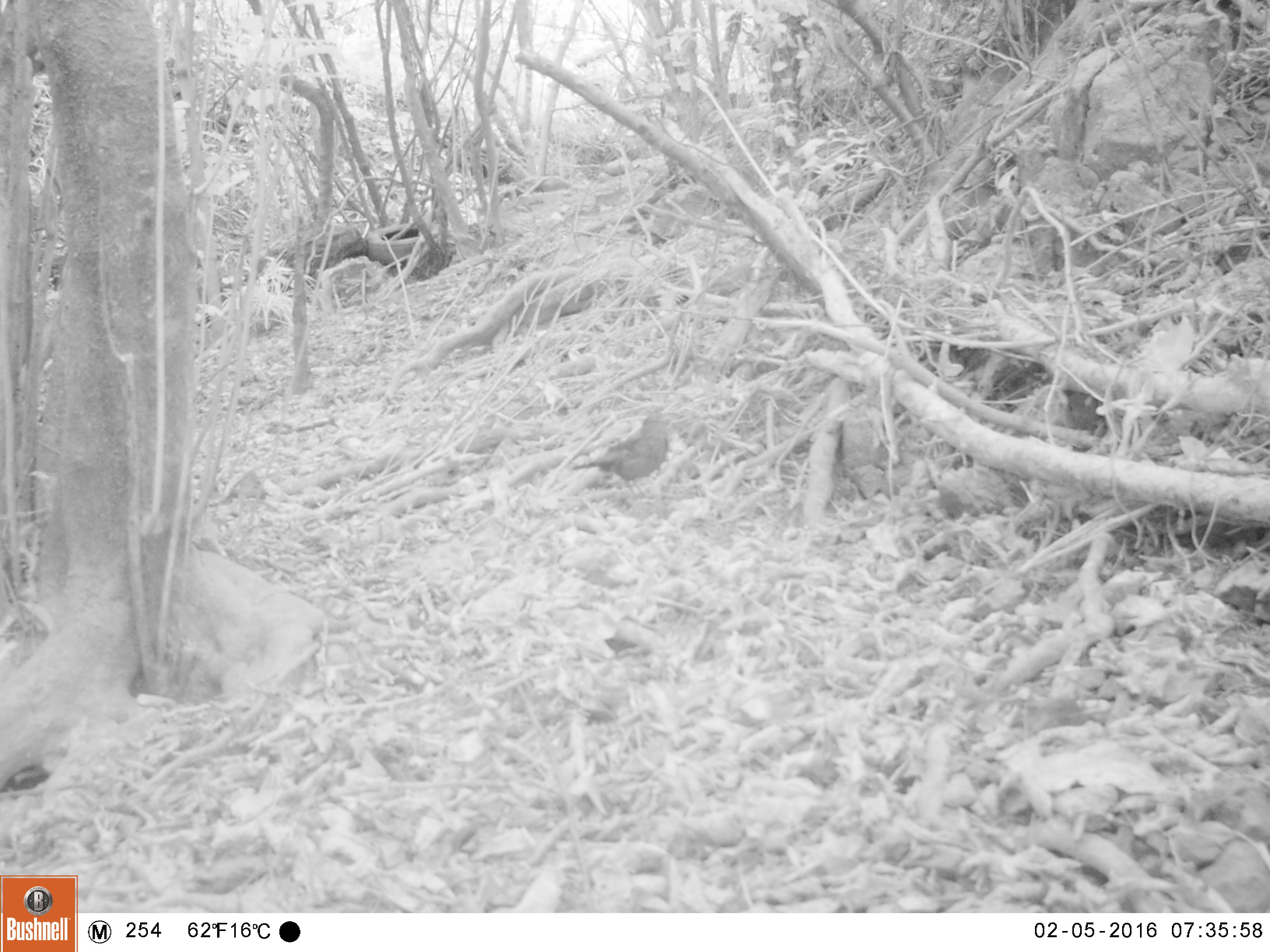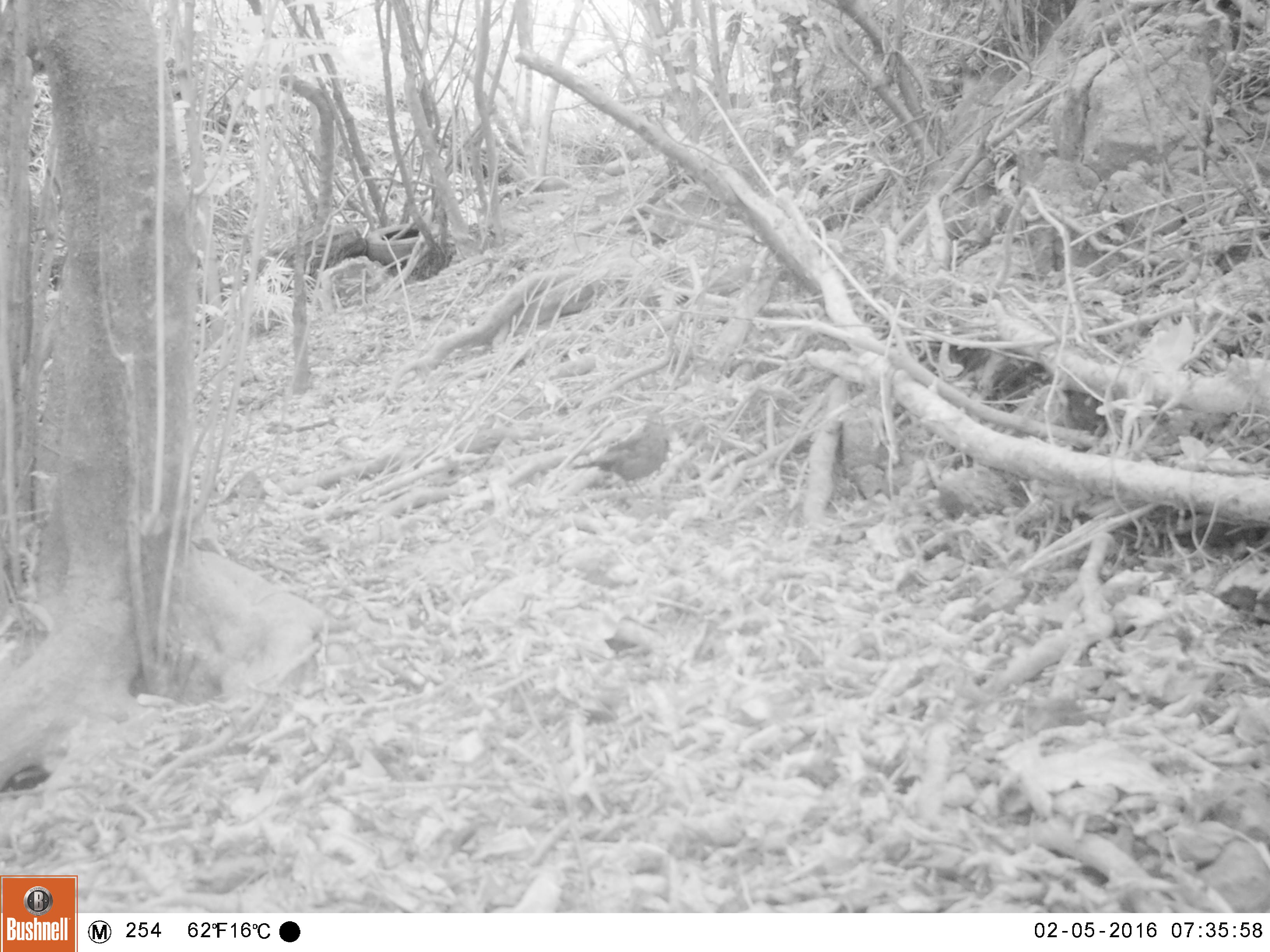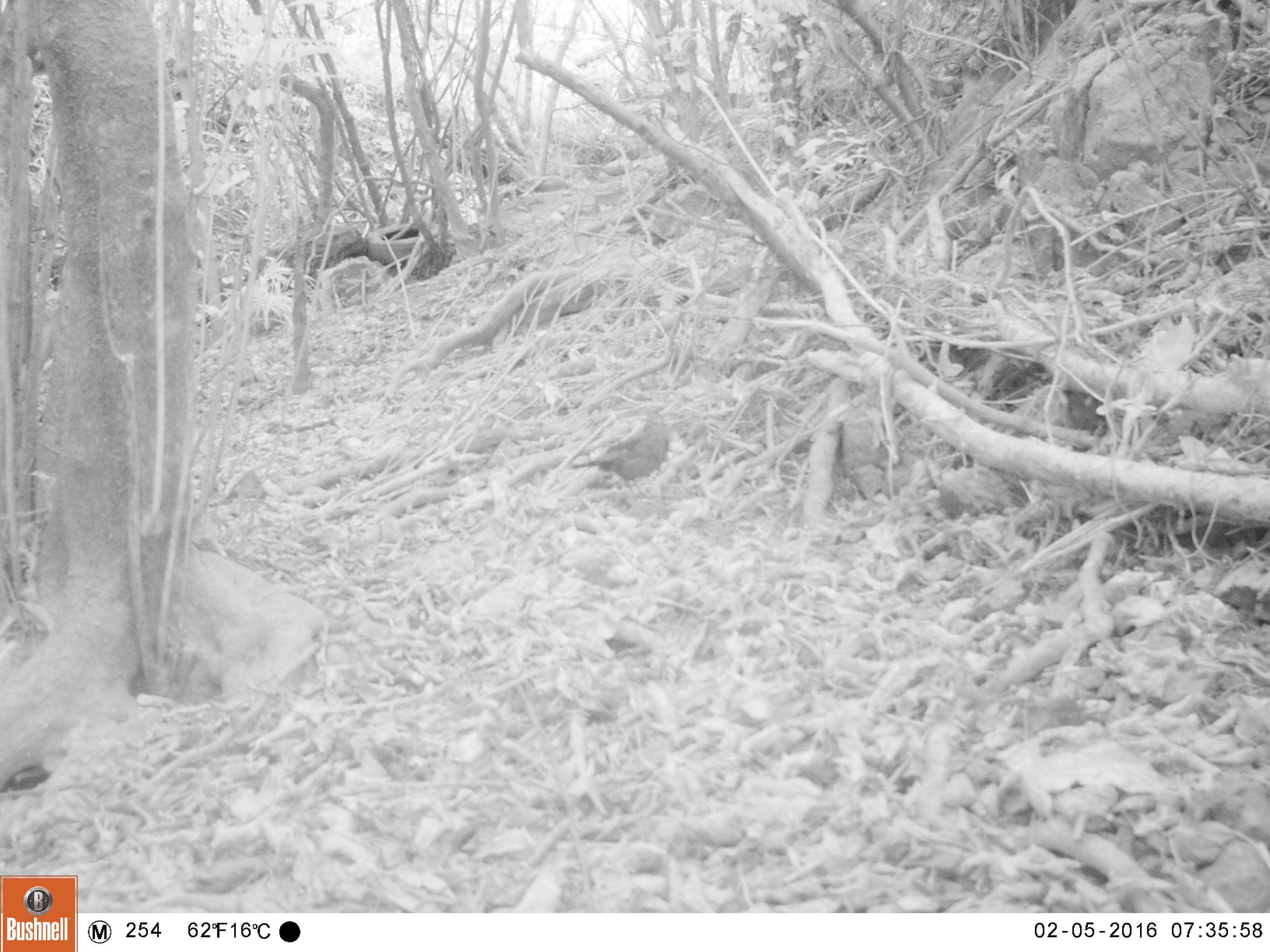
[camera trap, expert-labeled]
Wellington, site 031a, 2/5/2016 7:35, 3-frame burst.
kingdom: Animalia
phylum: Chordata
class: Aves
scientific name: Aves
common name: bird